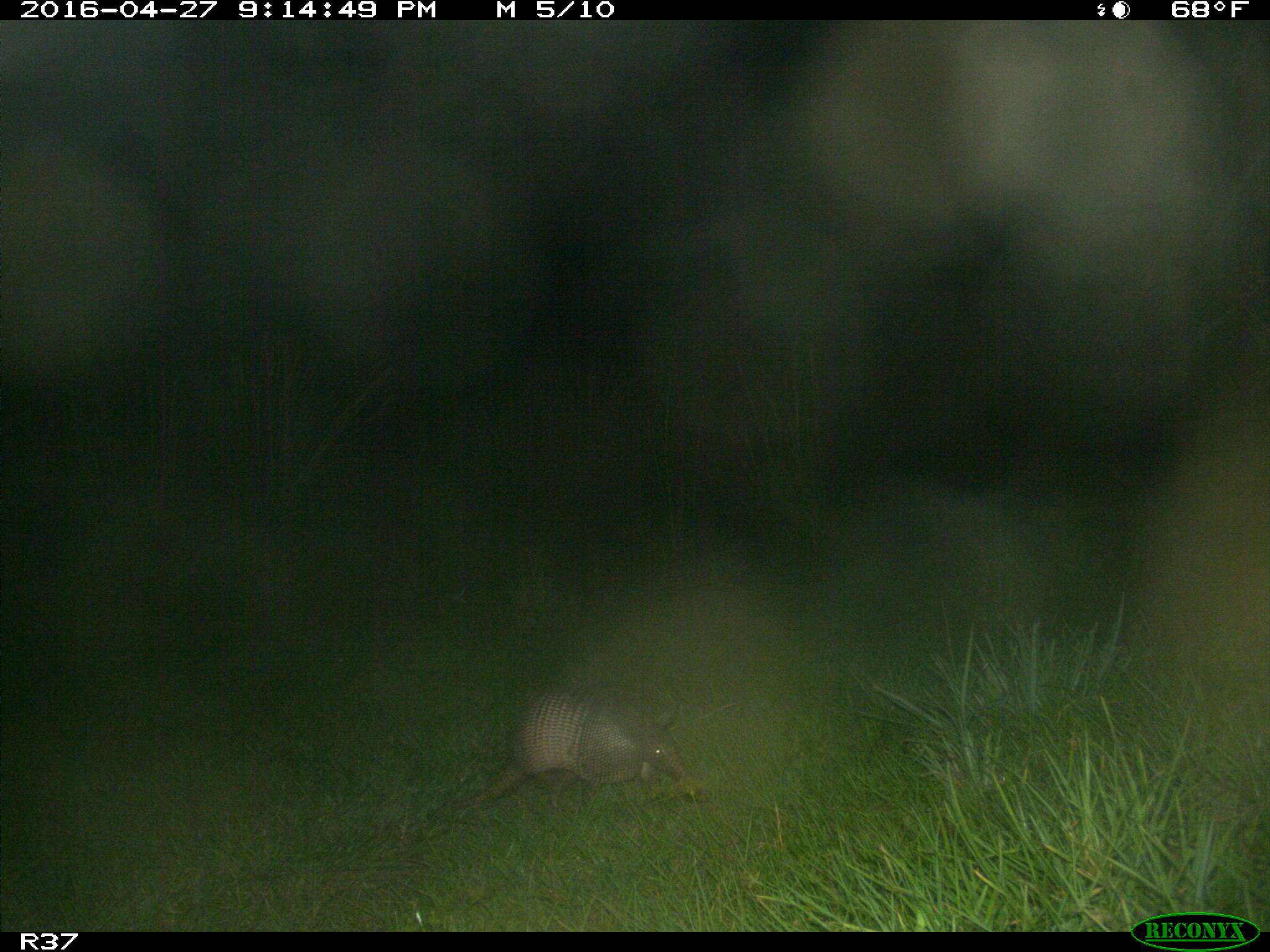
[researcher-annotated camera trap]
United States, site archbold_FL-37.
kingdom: Animalia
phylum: Chordata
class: Mammalia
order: Cingulata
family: Dasypodidae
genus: Dasypus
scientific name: Dasypus novemcinctus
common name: nine-banded armadillo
Dasypus novemcinctus (nine-banded armadillo).